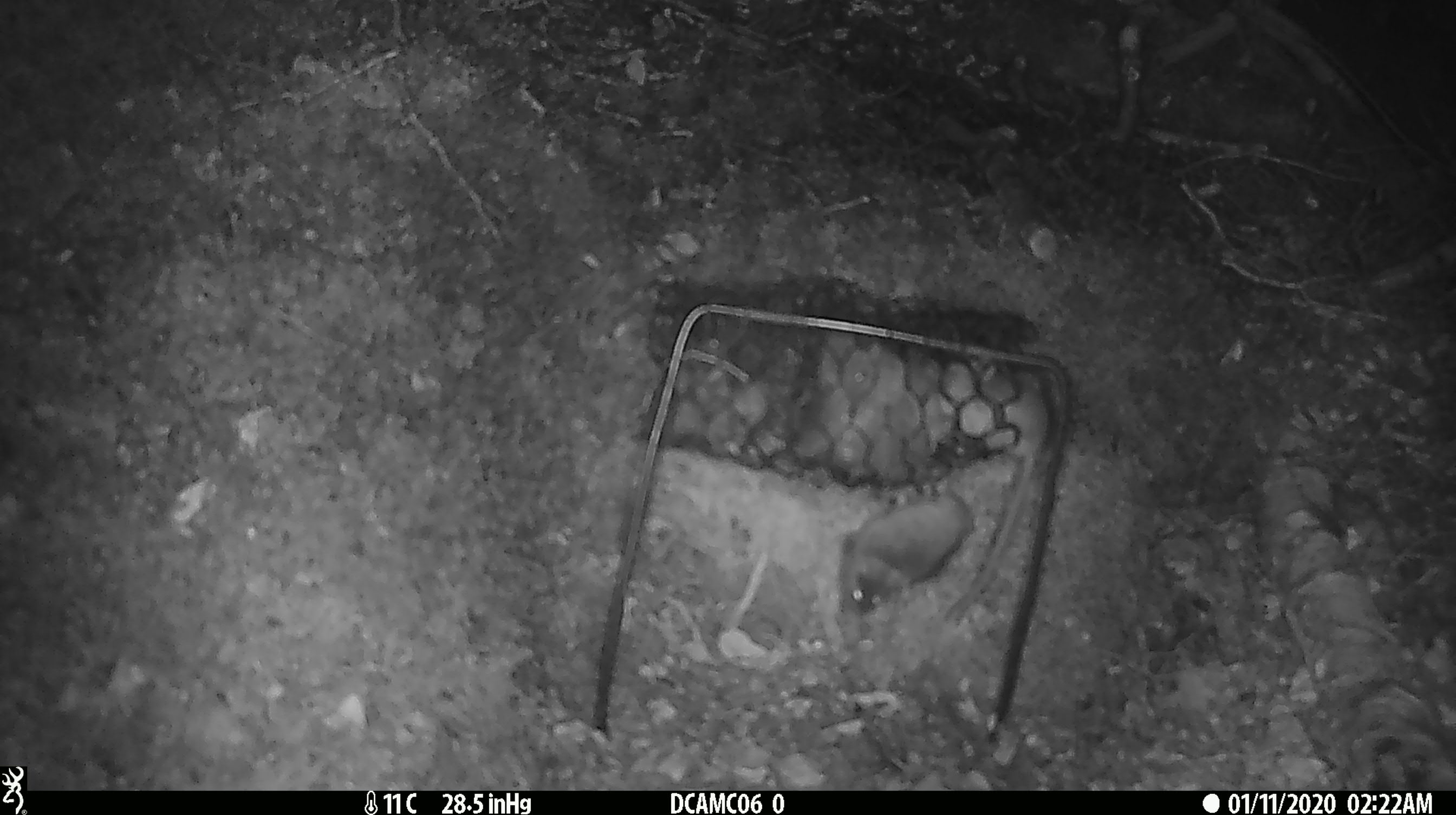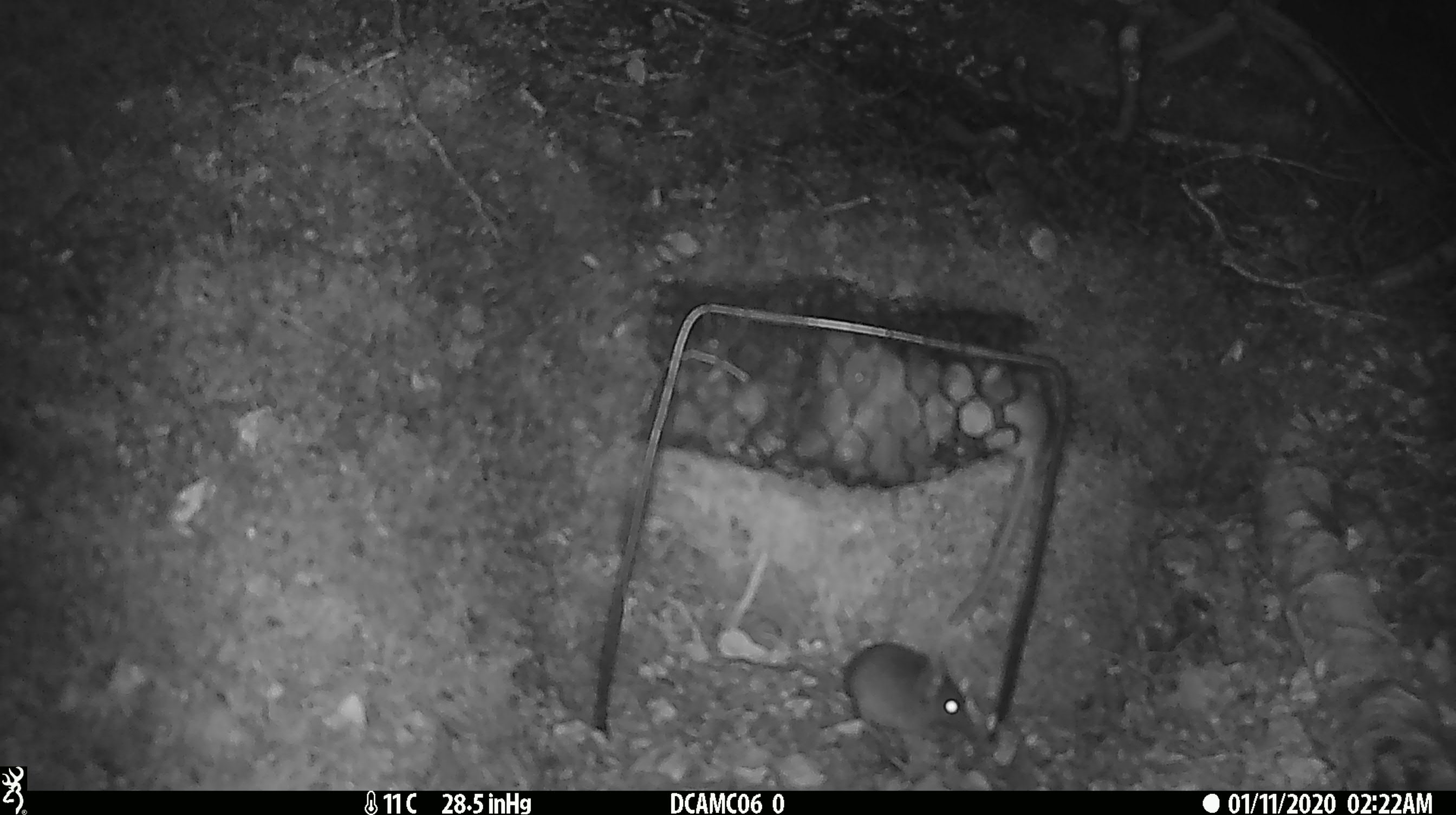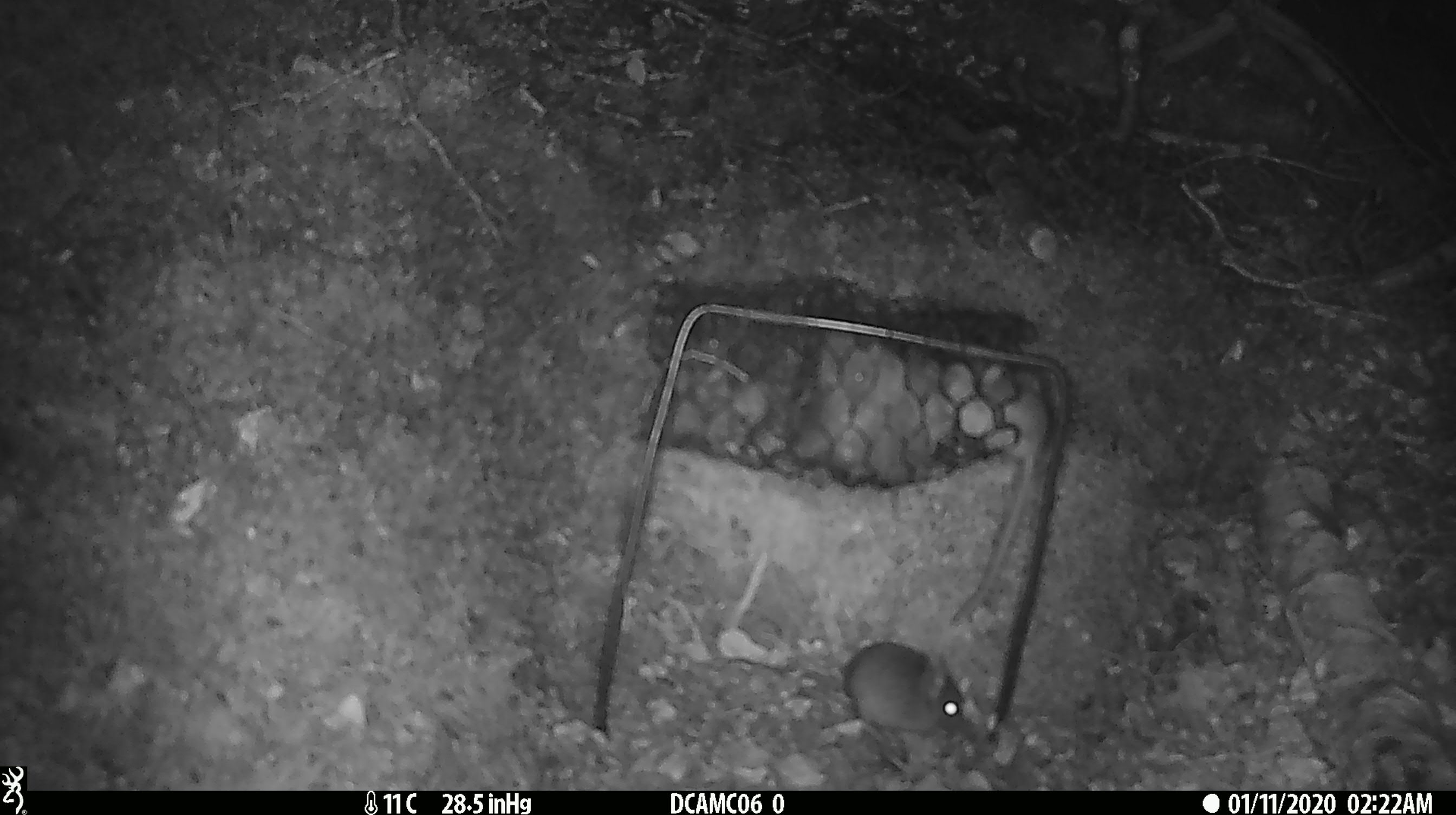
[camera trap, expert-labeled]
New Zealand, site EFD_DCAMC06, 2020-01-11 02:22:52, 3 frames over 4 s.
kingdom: Animalia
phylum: Chordata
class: Mammalia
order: Rodentia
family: Muridae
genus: Mus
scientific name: Mus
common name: mouse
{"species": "mouse (Mus)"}